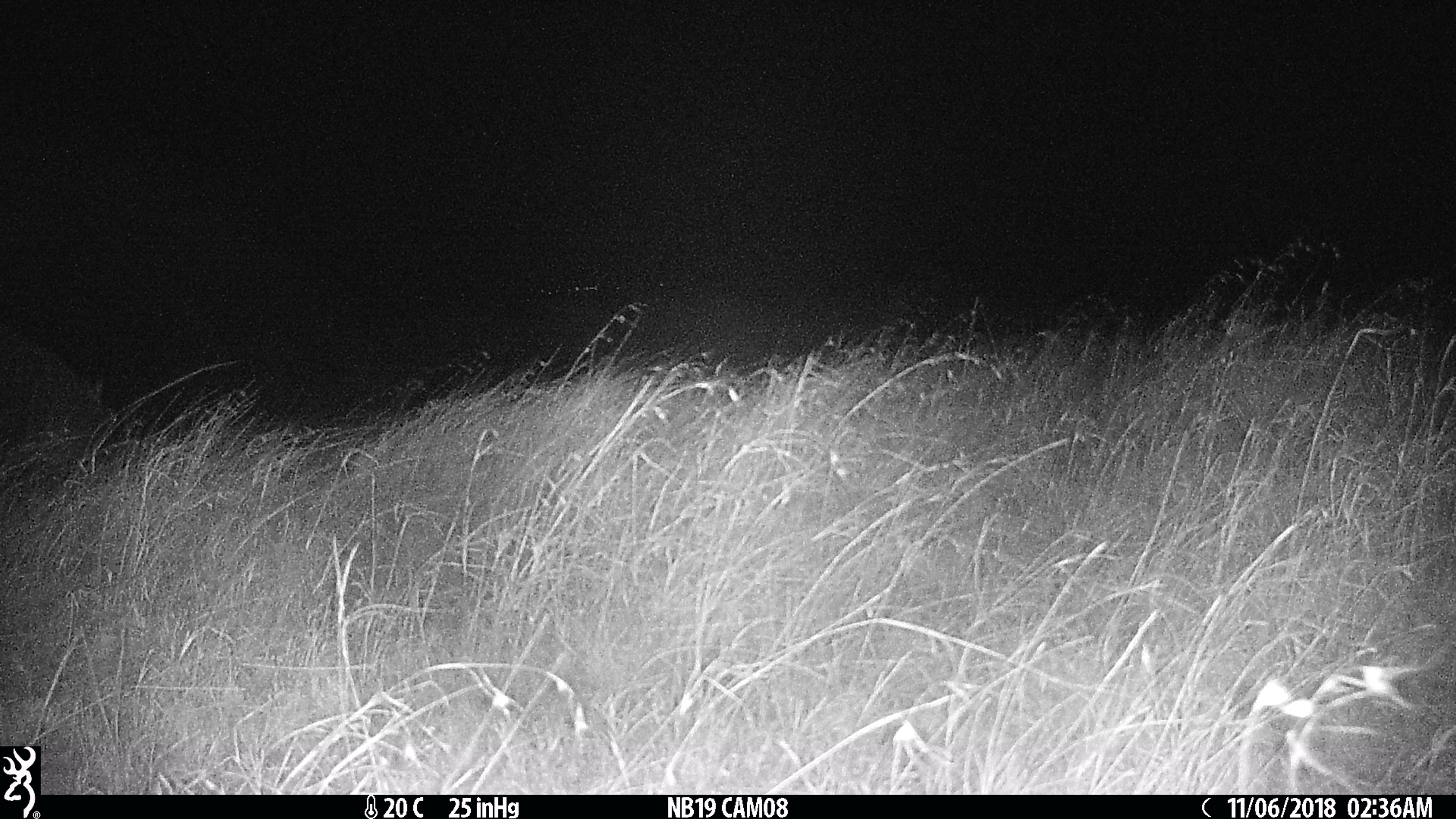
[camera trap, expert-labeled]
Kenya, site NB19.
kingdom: Animalia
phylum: Chordata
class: Mammalia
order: Artiodactyla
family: Hippopotamidae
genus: Hippopotamus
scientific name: Hippopotamus amphibius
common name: hippopotamus